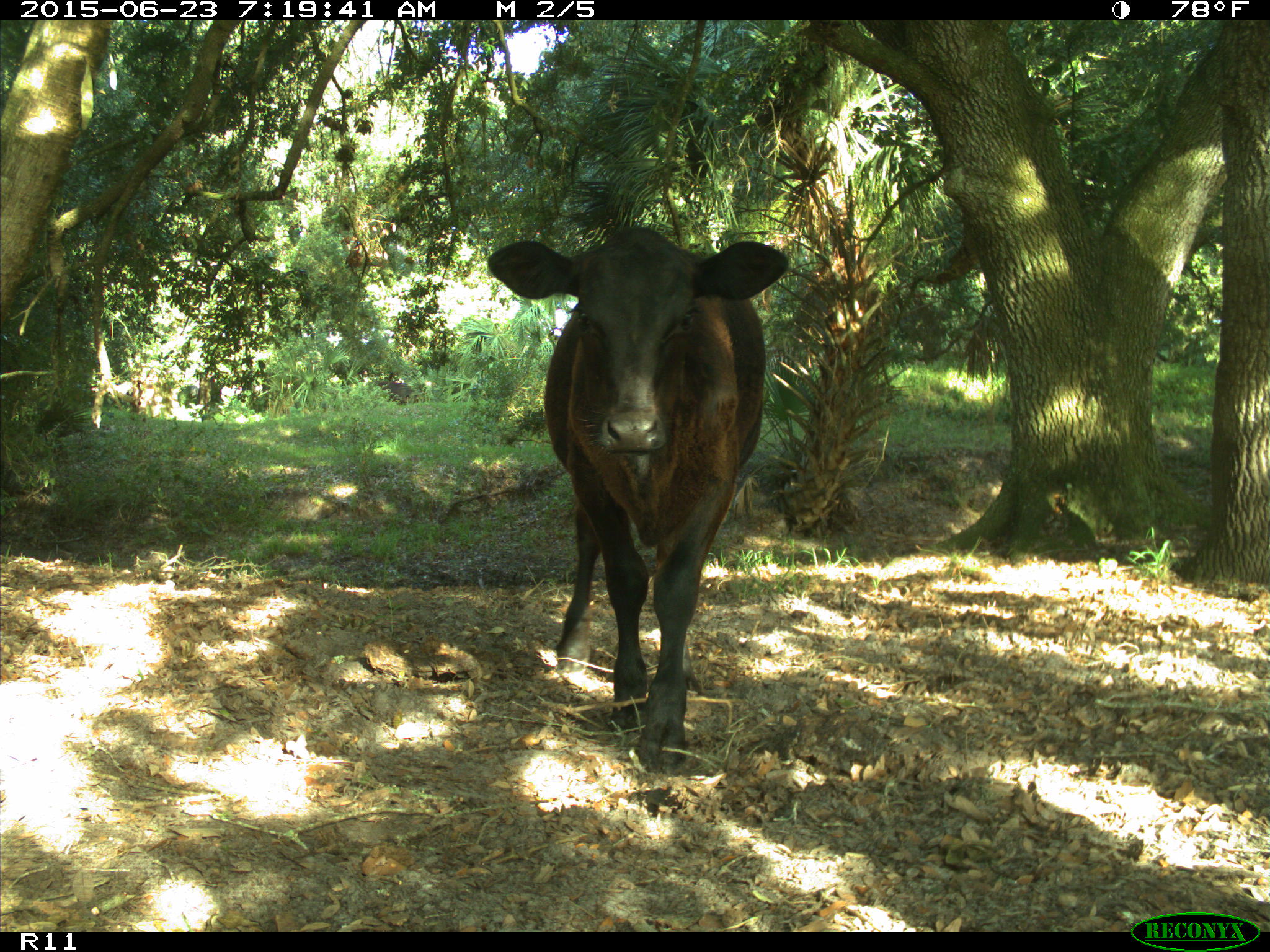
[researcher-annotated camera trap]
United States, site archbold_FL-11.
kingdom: Animalia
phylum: Chordata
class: Mammalia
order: Artiodactyla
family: Bovidae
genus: Bos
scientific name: Bos taurus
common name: domestic cow